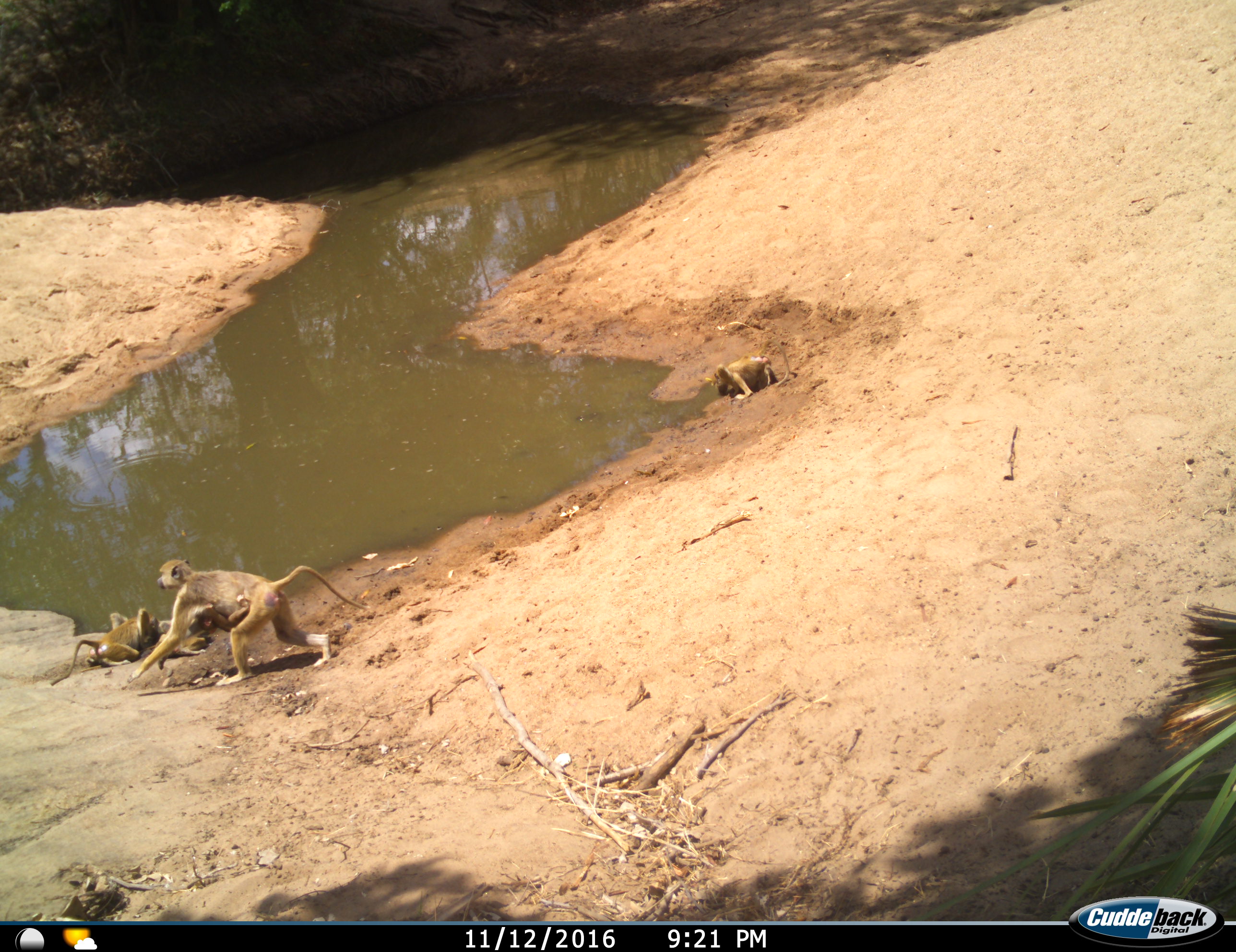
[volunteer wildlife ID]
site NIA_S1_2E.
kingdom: Animalia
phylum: Chordata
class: Mammalia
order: Primates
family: Cercopithecidae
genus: Papio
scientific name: Papio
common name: baboon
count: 4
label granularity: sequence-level